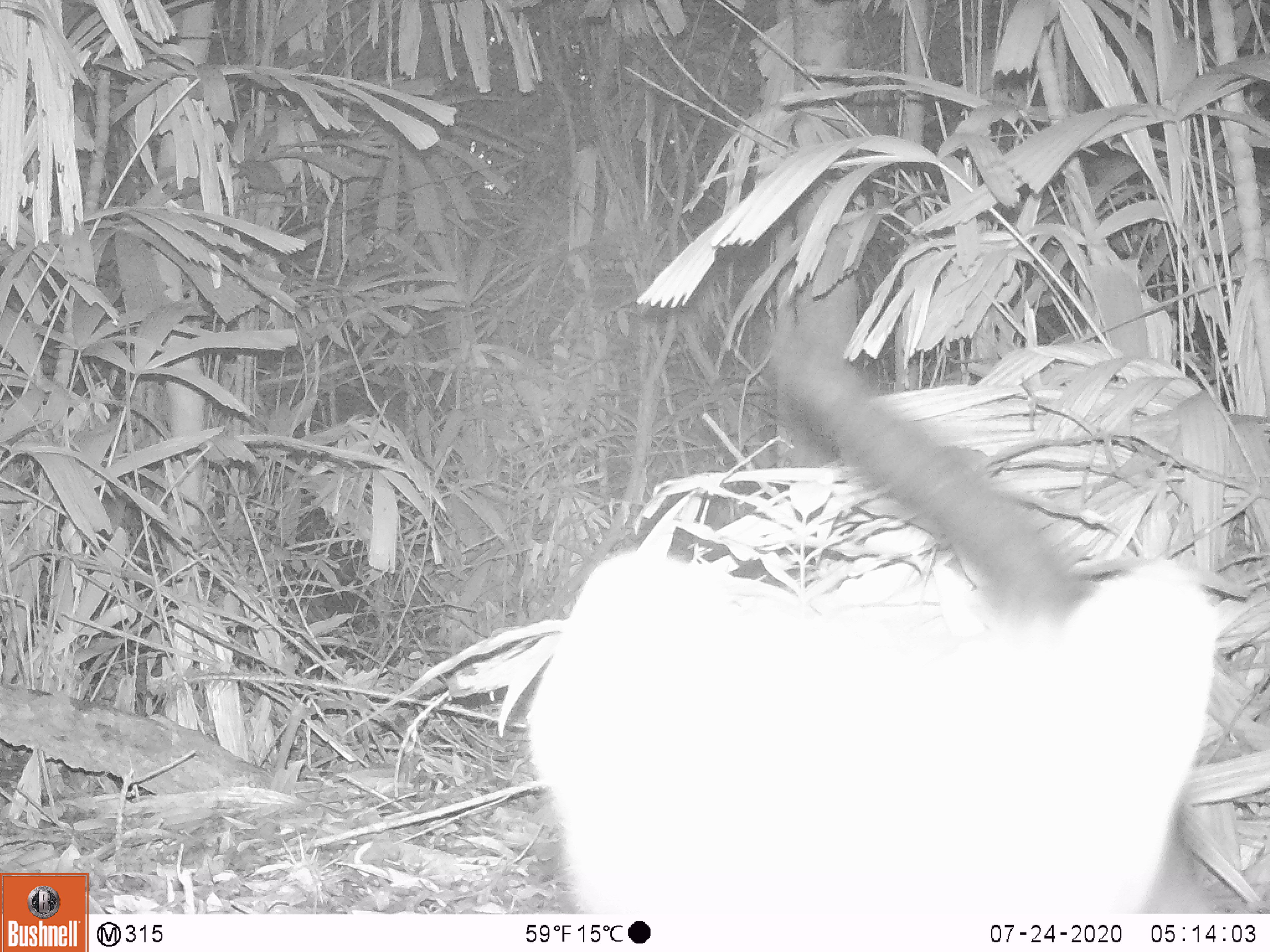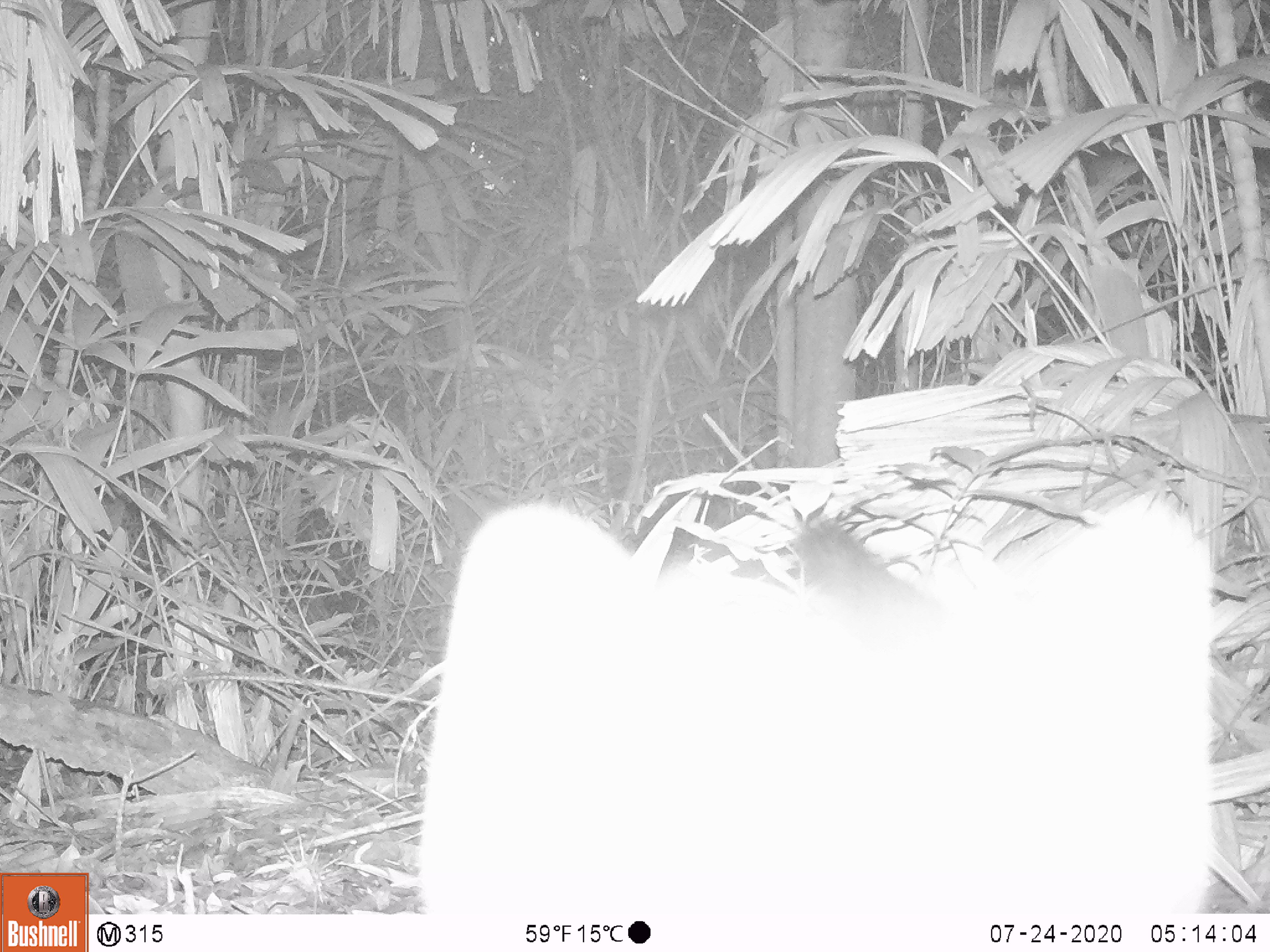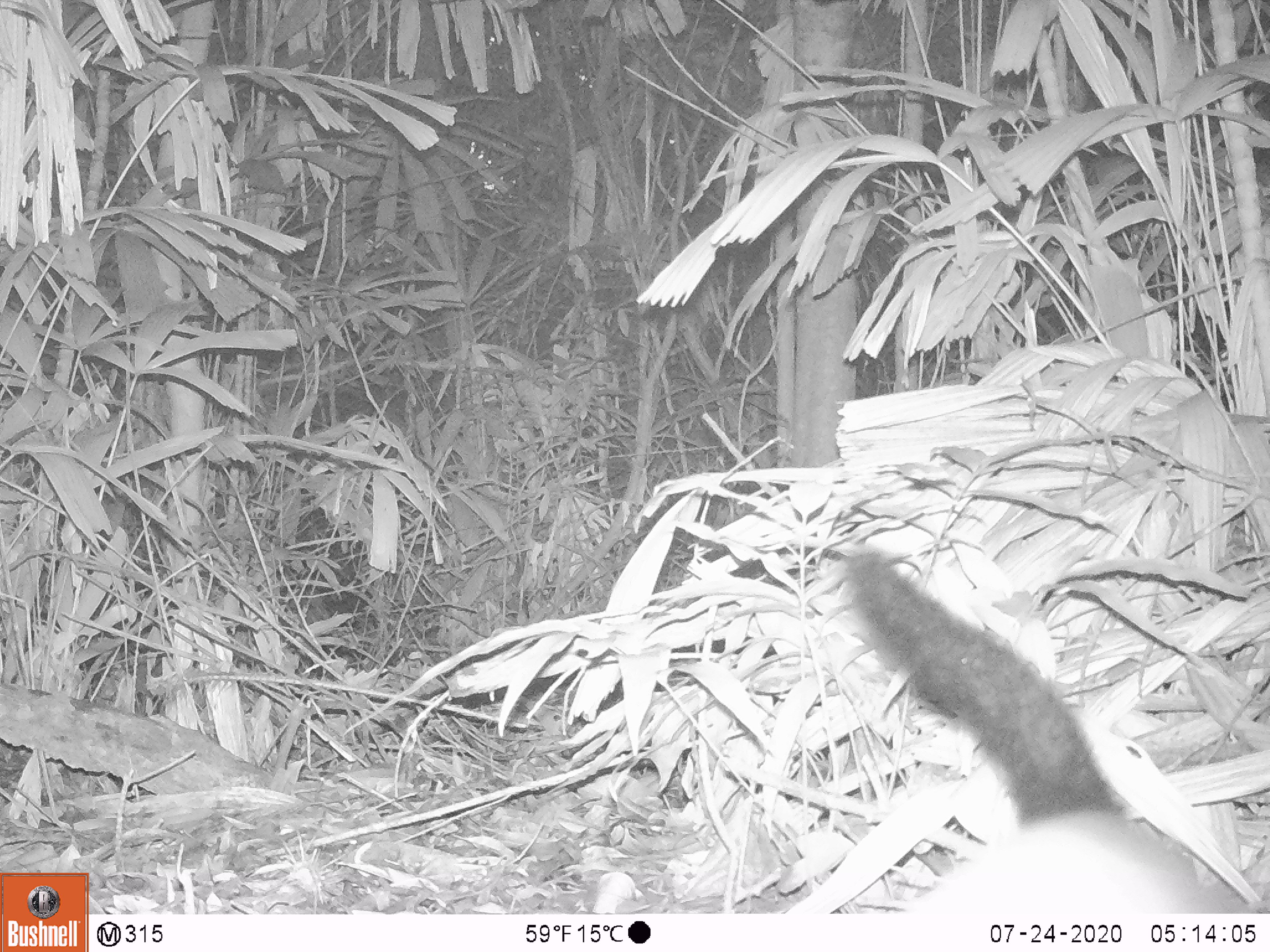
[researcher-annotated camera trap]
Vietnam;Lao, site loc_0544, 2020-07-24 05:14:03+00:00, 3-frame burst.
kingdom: Animalia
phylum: Chordata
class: Mammalia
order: Carnivora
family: Mustelidae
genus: Martes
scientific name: Martes flavigula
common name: yellow-throated marten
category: yellow throated marten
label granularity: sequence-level